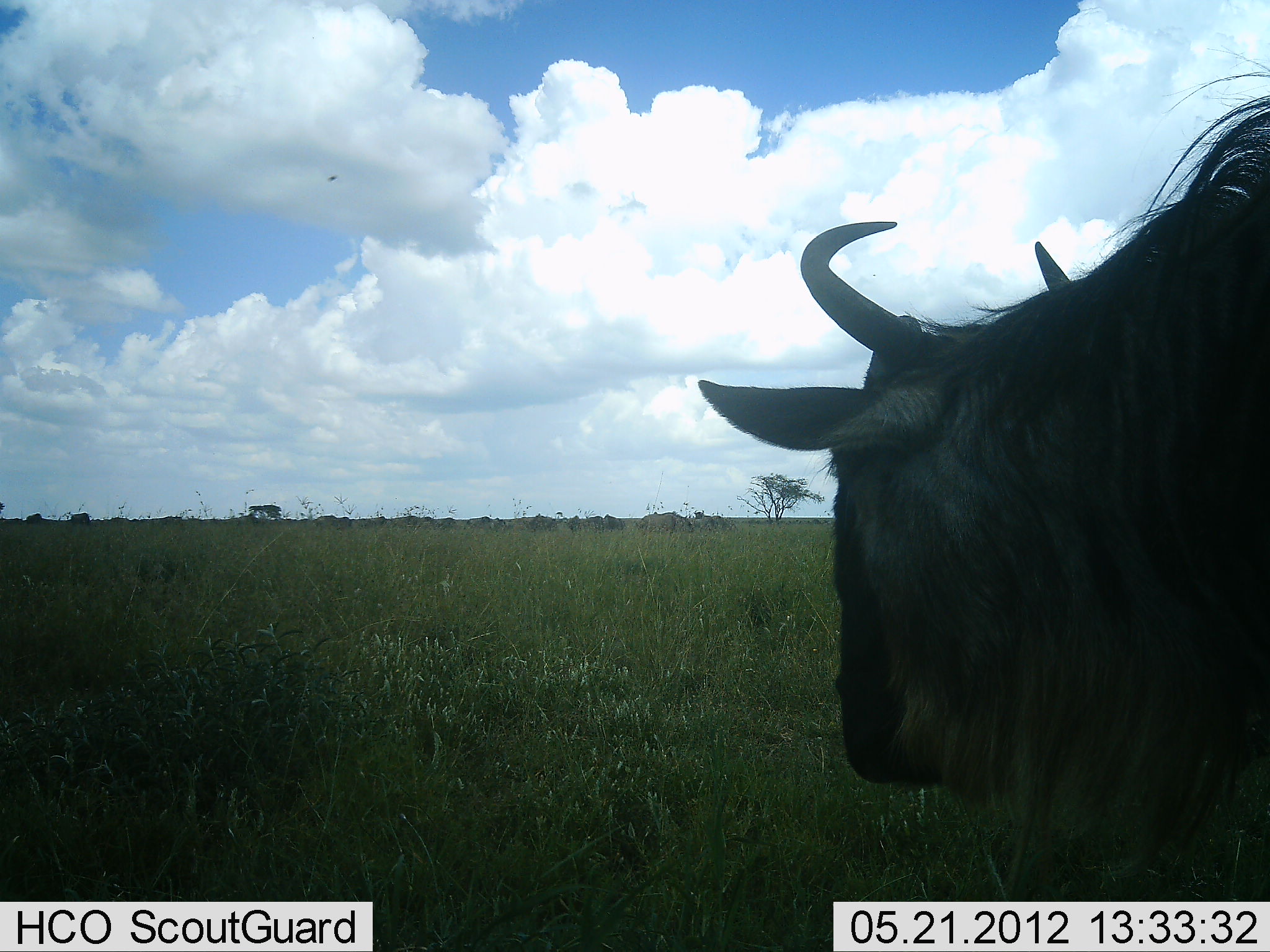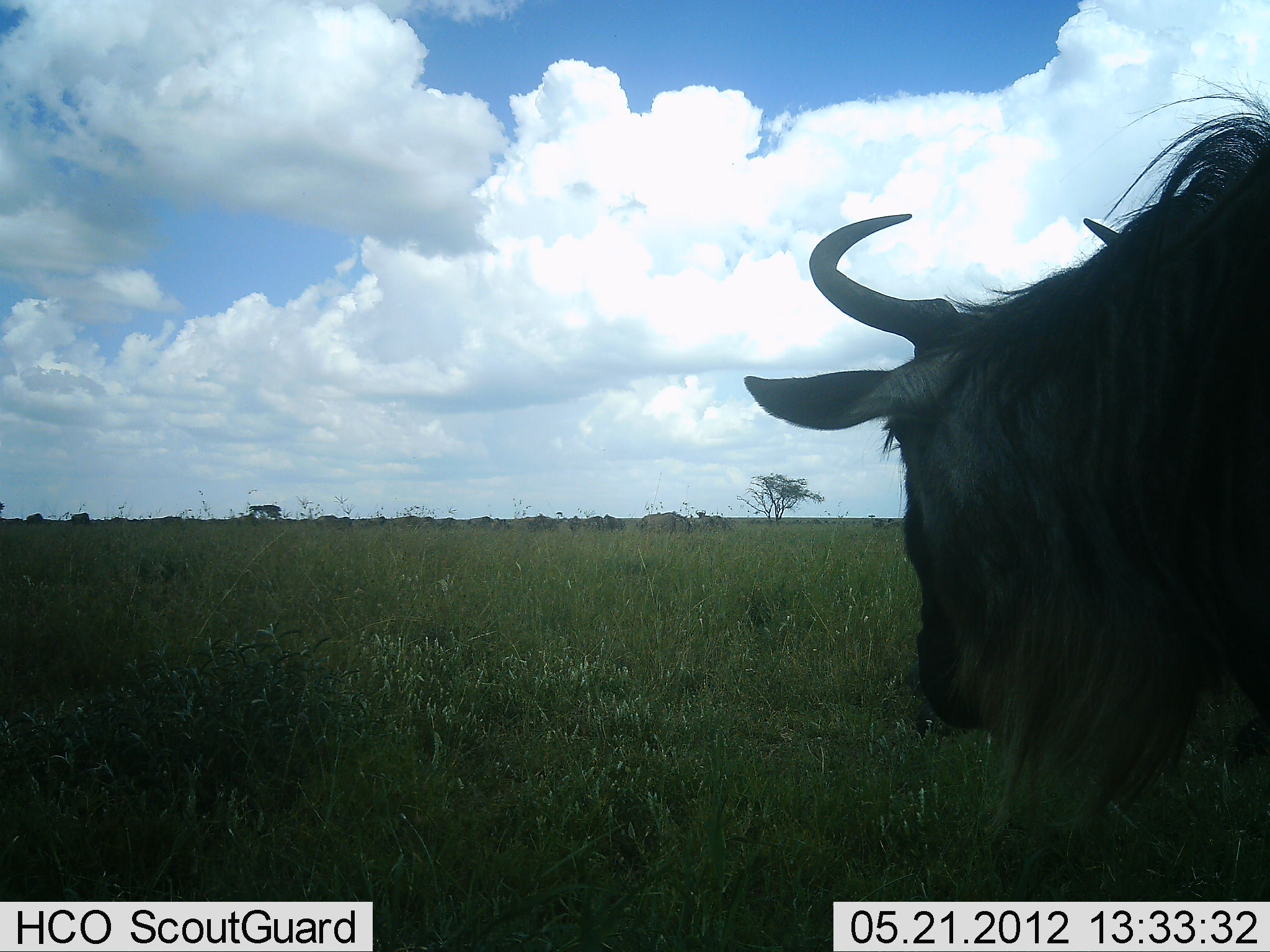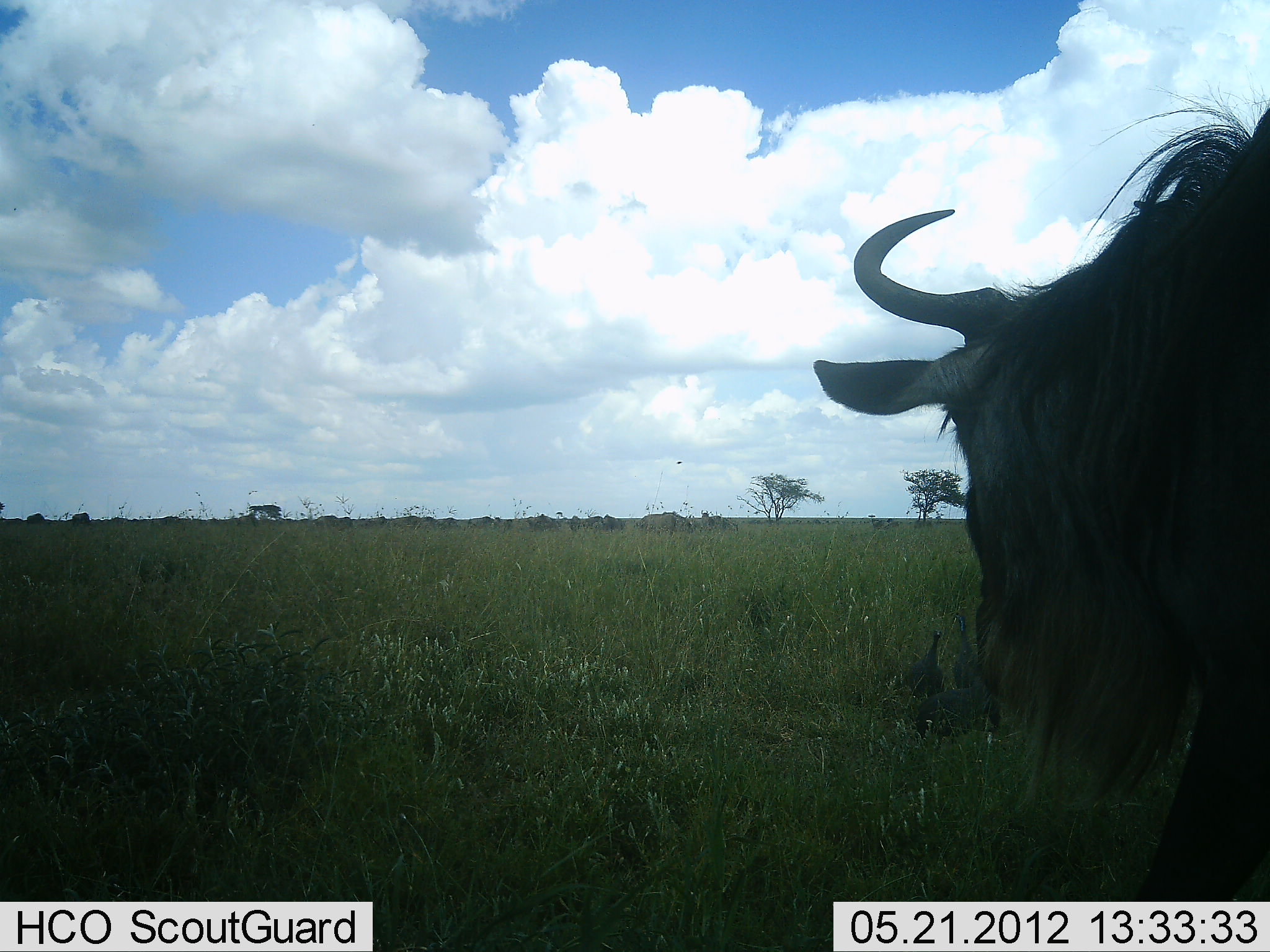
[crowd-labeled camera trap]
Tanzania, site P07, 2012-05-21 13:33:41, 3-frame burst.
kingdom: Animalia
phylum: Chordata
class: Mammalia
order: Artiodactyla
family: Bovidae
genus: Connochaetes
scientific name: Connochaetes taurinus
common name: blue wildebeest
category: wildebeest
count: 1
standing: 83%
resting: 4%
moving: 22%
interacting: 4%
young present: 0%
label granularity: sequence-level